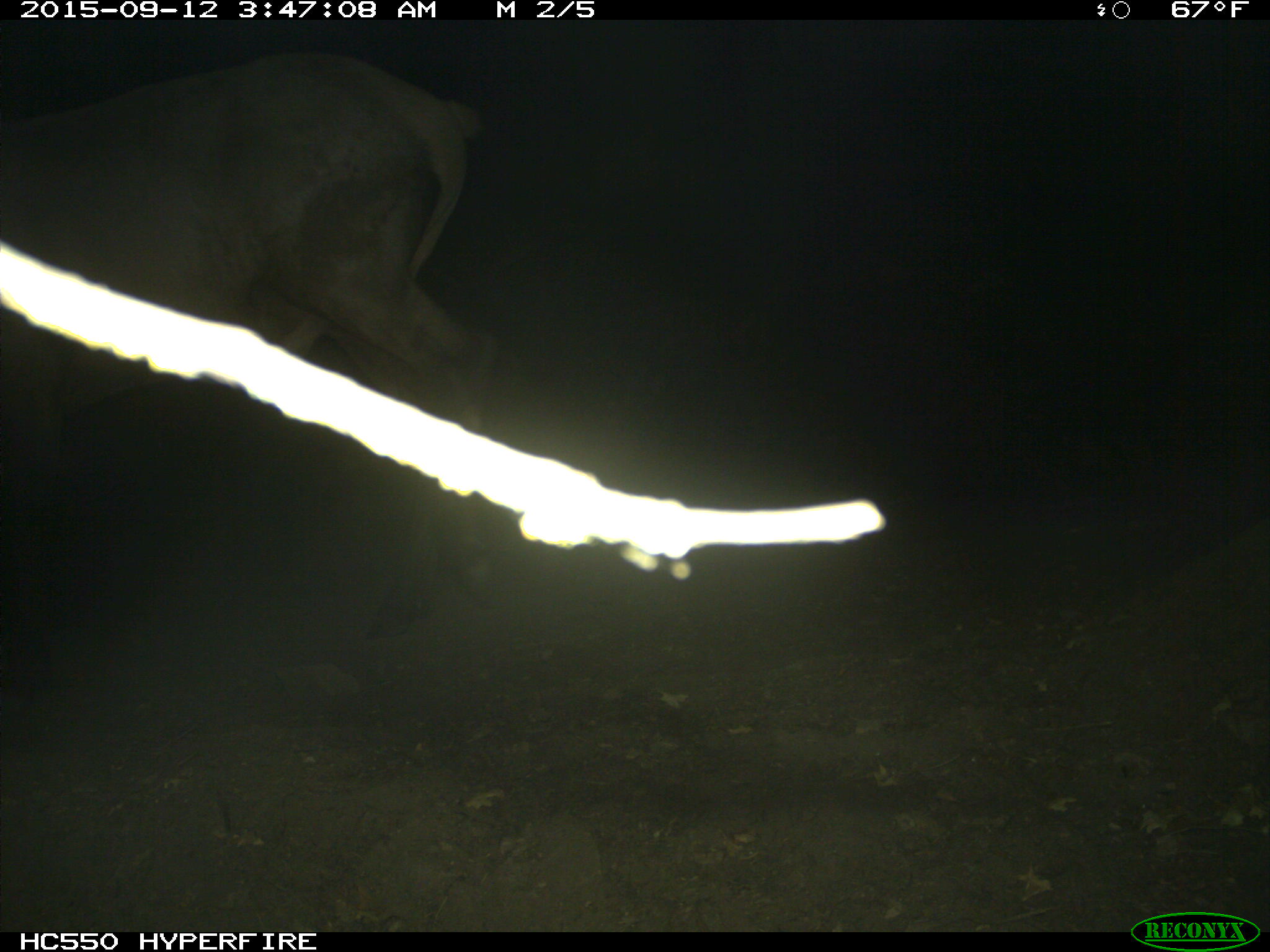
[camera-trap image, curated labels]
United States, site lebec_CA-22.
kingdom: Animalia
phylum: Chordata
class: Mammalia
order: Artiodactyla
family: Cervidae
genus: Cervus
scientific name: Cervus canadensis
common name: elk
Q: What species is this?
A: Cervus canadensis (elk).